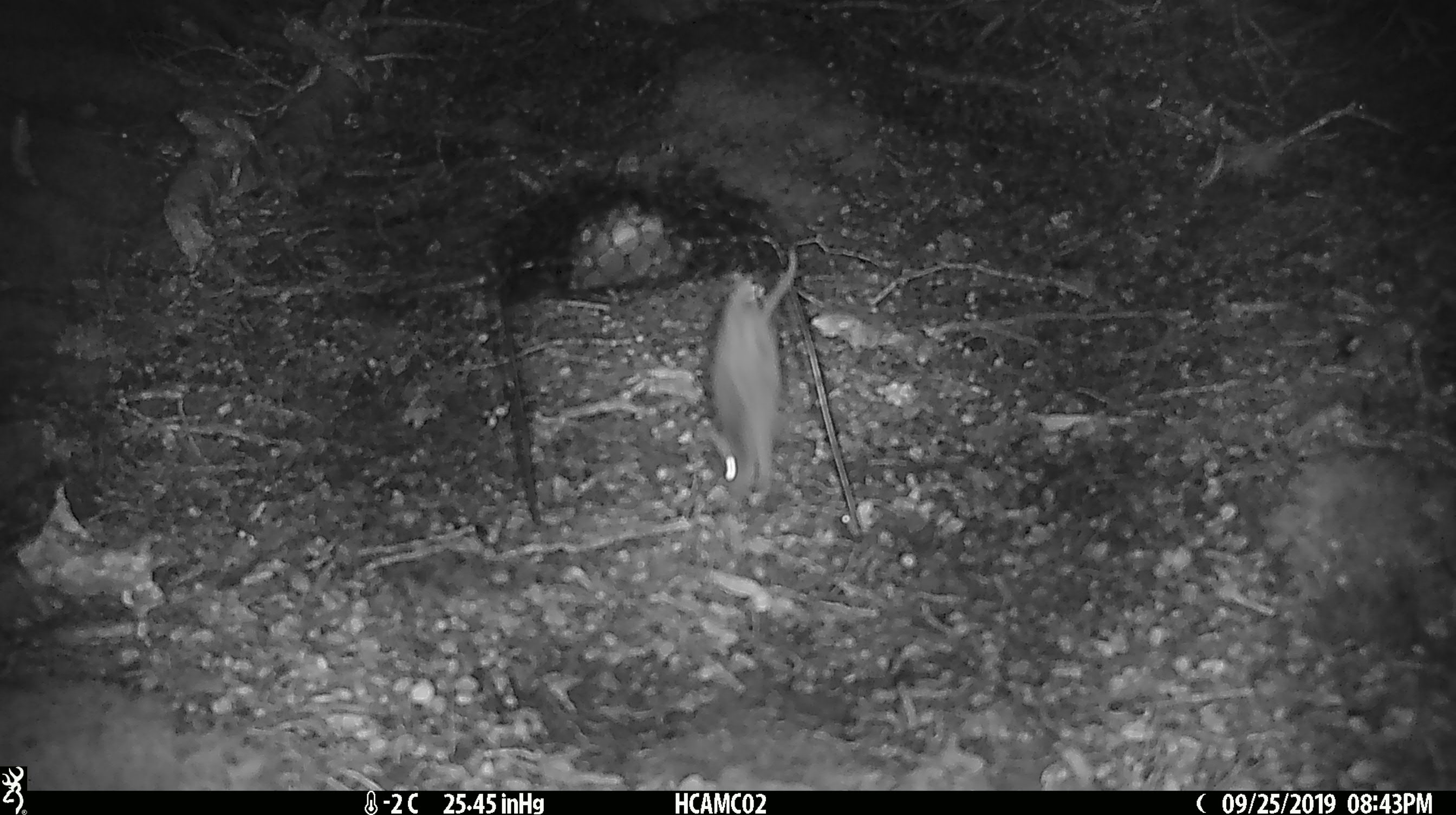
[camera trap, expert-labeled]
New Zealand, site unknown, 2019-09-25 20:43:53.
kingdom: Animalia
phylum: Chordata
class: Mammalia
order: Rodentia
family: Muridae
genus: Mus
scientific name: Mus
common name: mouse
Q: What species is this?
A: Mouse (Mus).